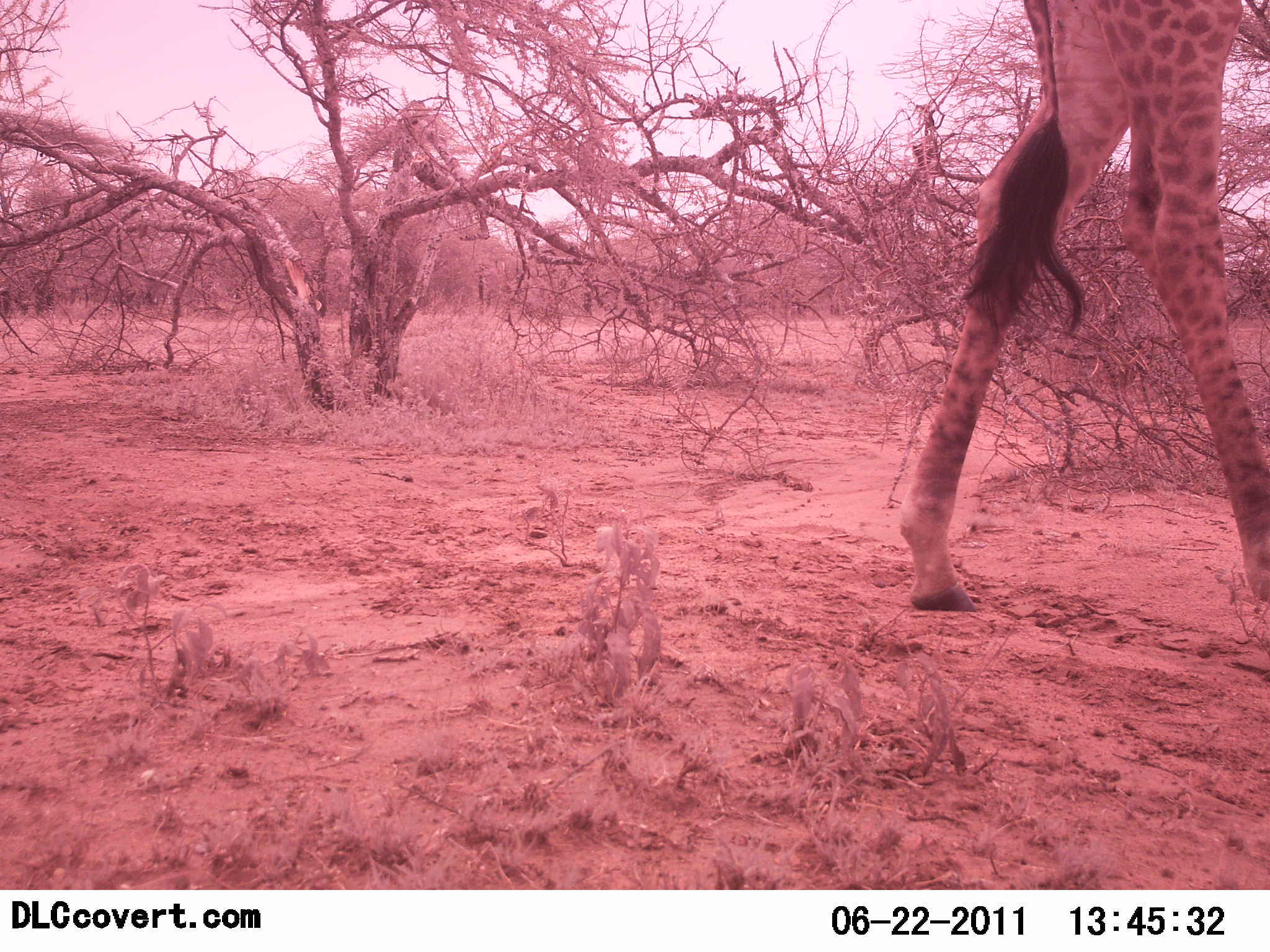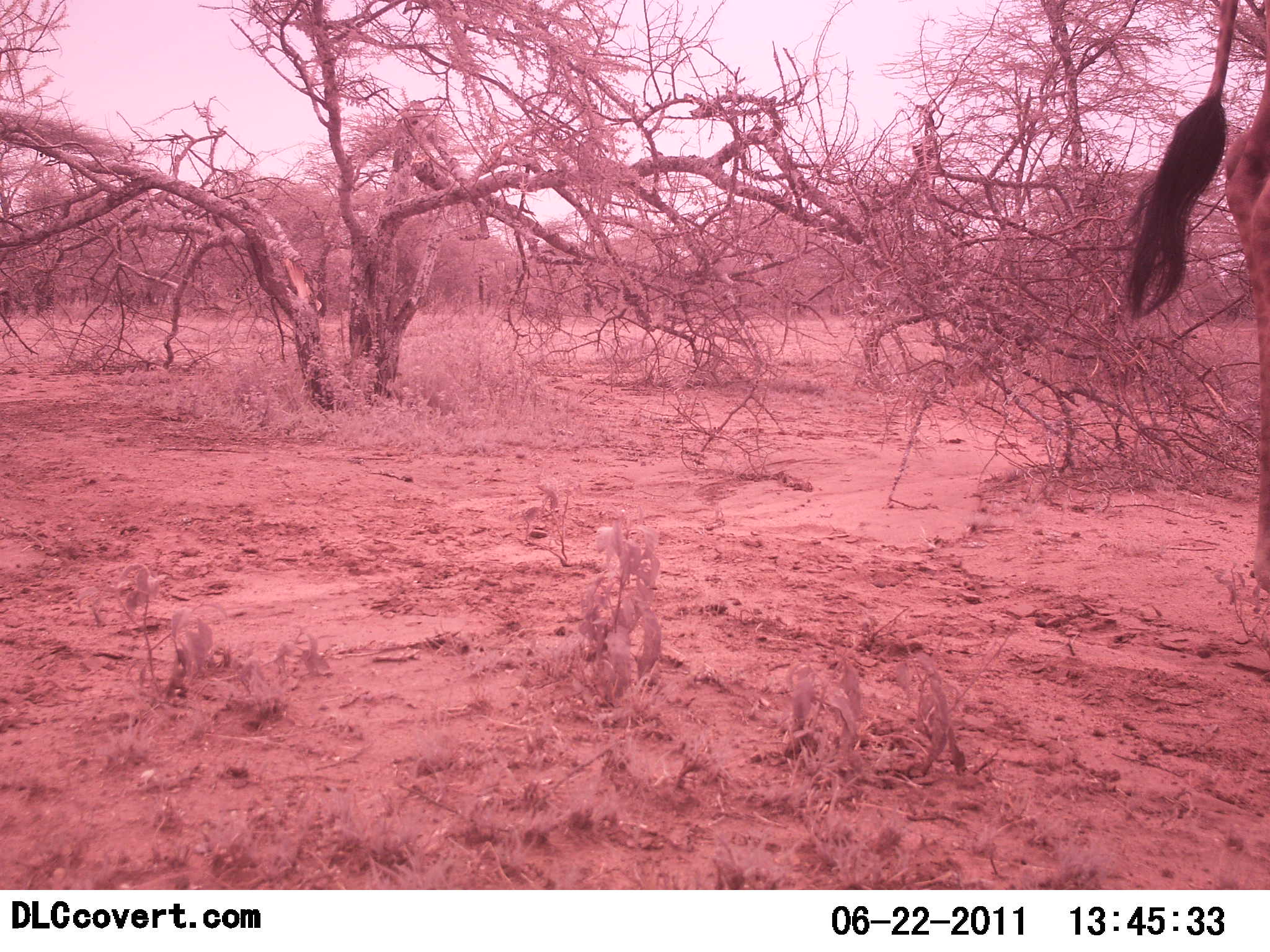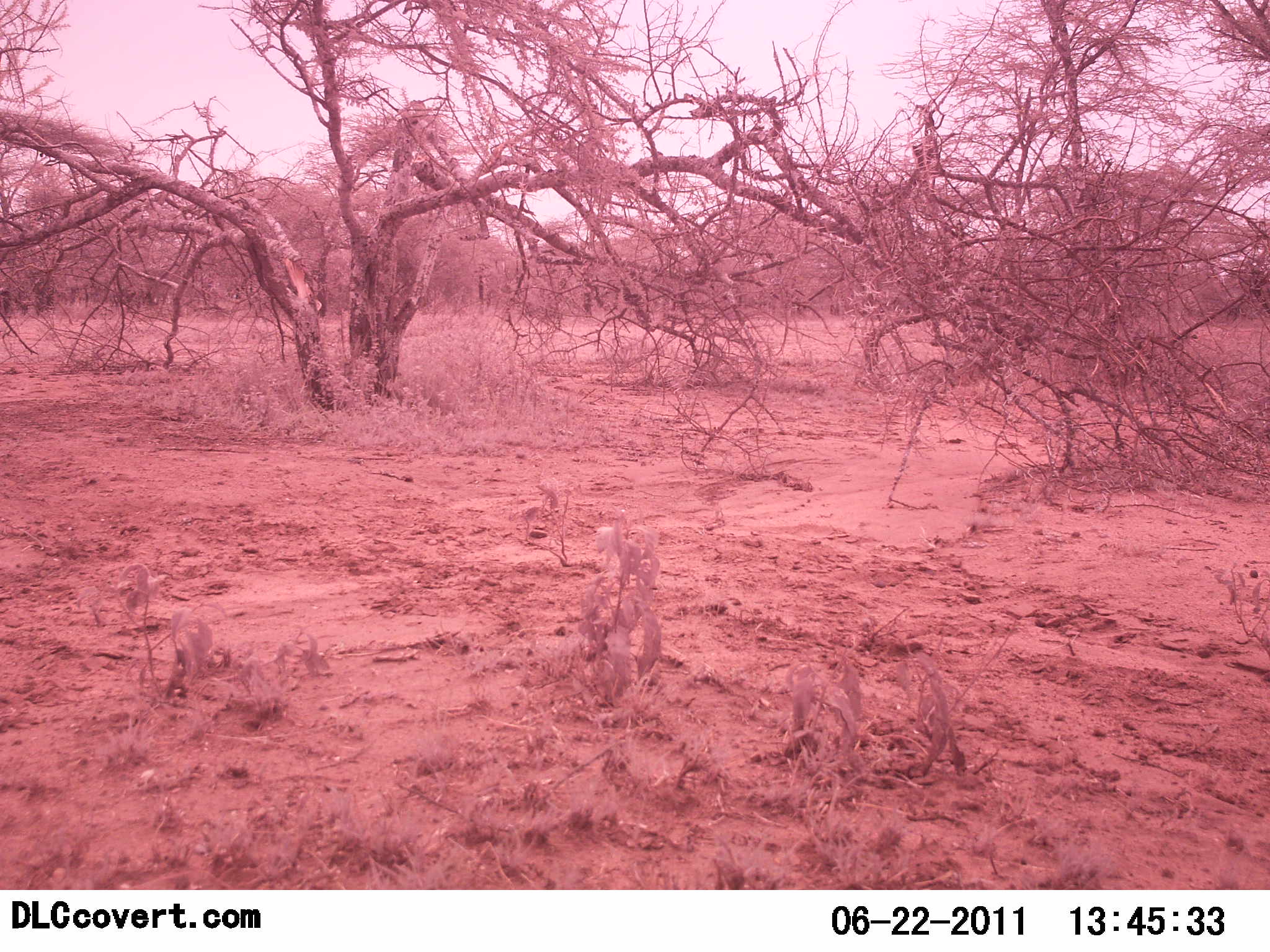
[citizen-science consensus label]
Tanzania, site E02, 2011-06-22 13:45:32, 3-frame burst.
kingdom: Animalia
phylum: Chordata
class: Mammalia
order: Artiodactyla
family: Giraffidae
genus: Giraffa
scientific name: Giraffa camelopardalis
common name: giraffe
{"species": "giraffe (Giraffa camelopardalis)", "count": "1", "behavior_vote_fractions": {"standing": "0%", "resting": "0%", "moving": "100%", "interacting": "0%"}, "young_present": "0%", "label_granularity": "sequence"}